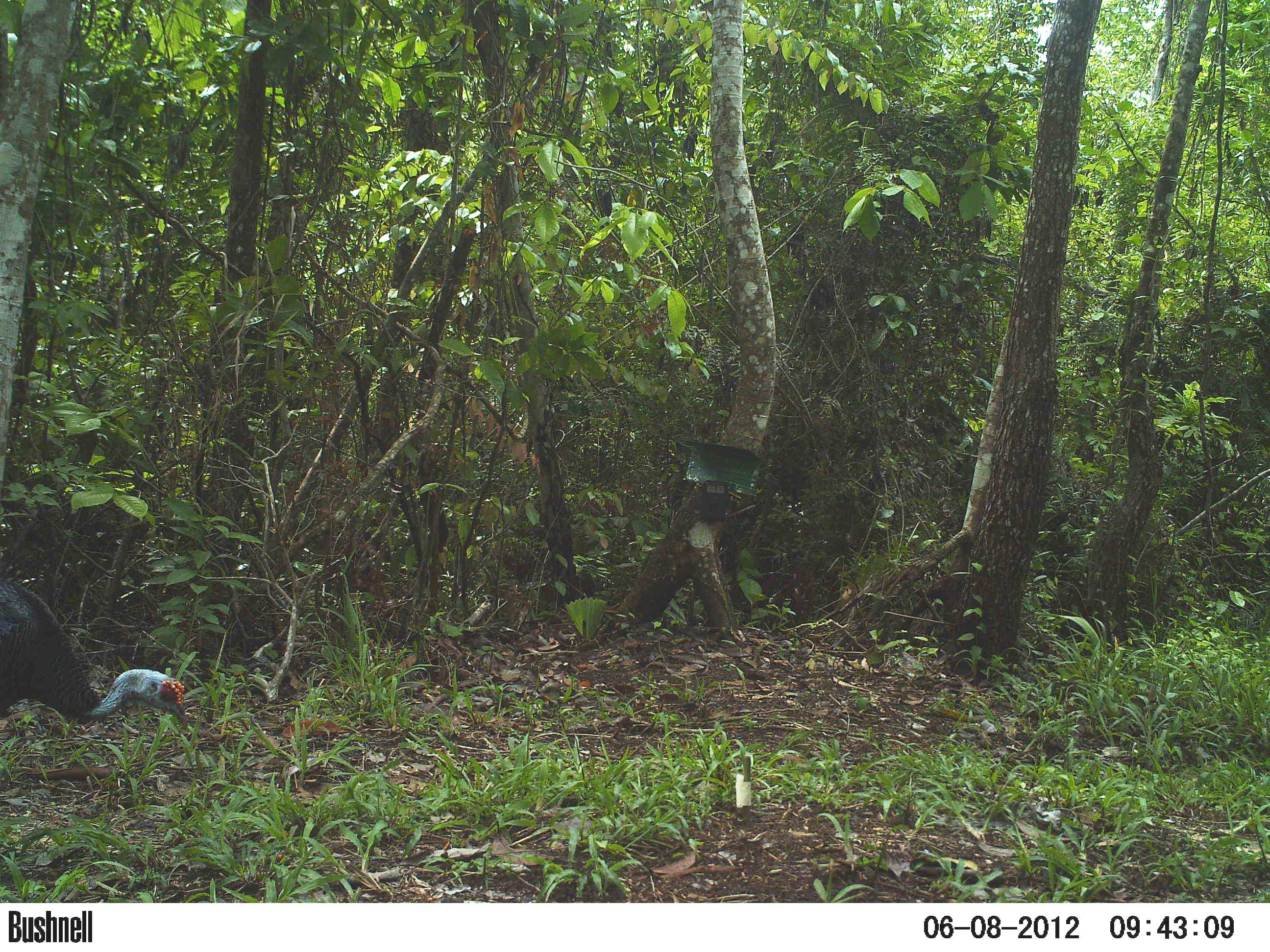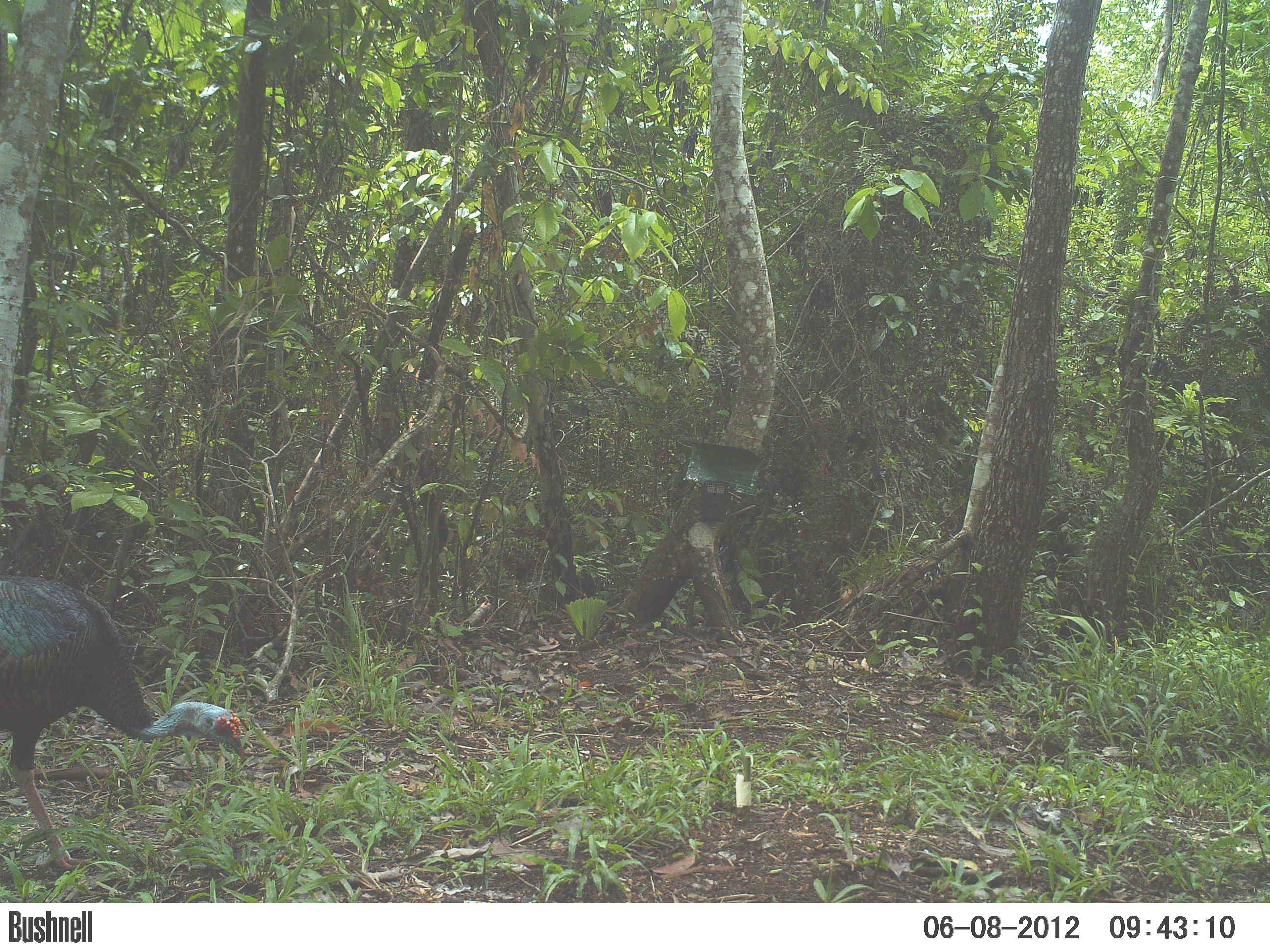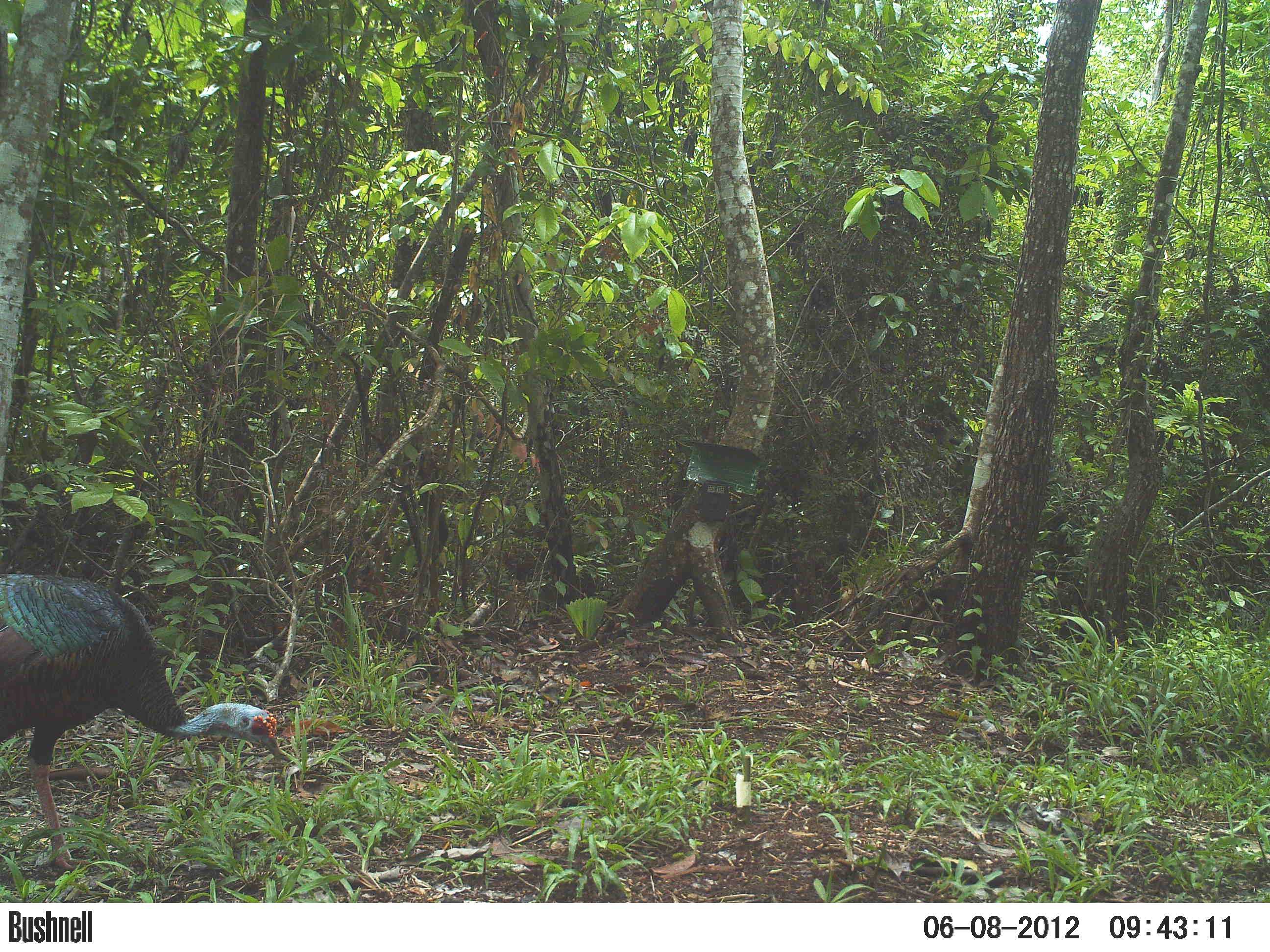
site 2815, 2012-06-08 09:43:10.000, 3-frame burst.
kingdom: Animalia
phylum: Chordata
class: Aves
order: Galliformes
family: Phasianidae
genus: Meleagris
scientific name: Meleagris ocellata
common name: ocellated turkey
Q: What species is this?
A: Meleagris ocellata (ocellated turkey).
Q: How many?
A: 1.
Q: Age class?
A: Adult.